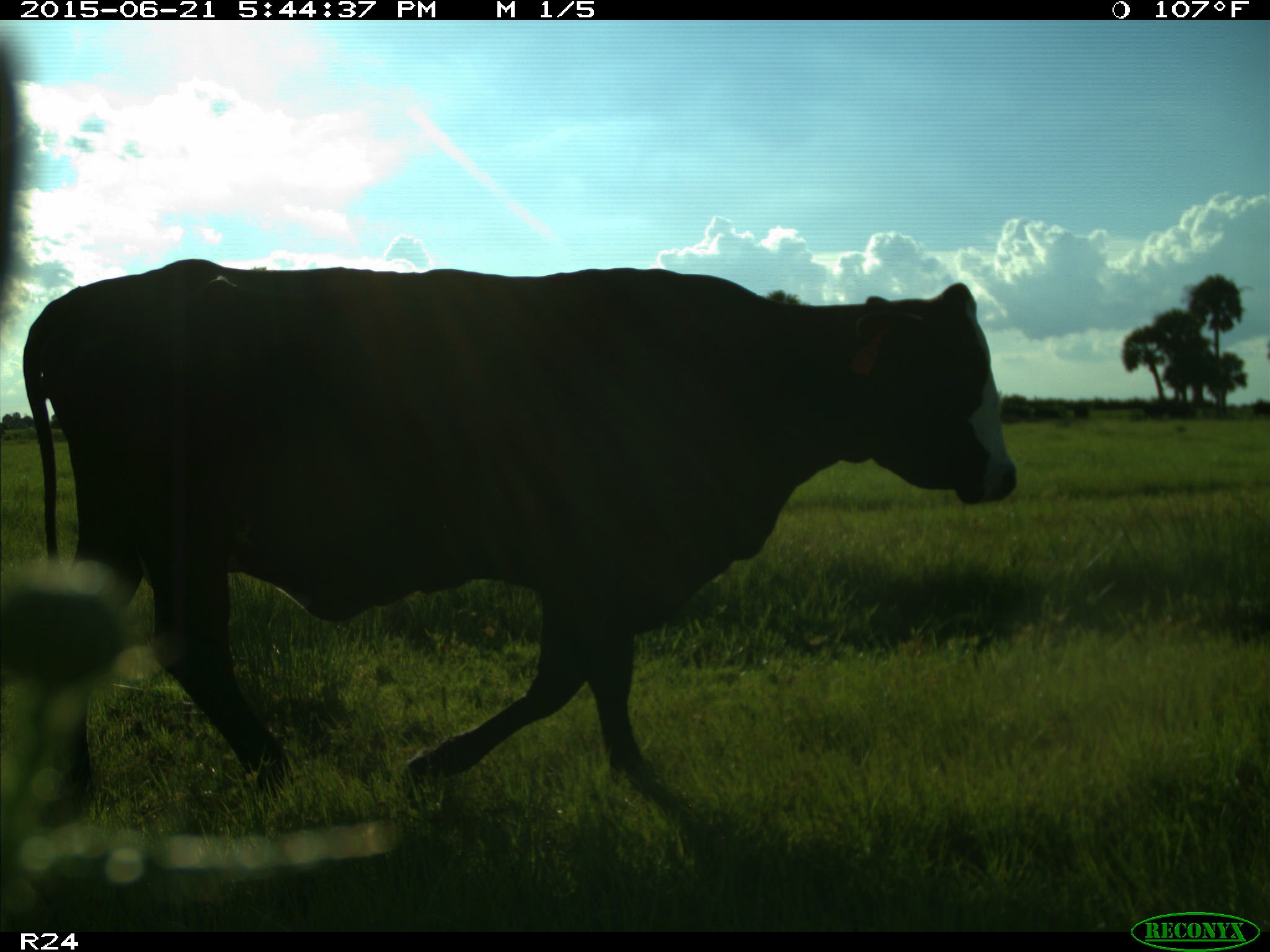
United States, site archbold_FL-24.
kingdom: Animalia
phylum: Chordata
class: Mammalia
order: Artiodactyla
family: Bovidae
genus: Bos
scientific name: Bos taurus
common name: domestic cow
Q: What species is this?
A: Bos taurus (domestic cow).